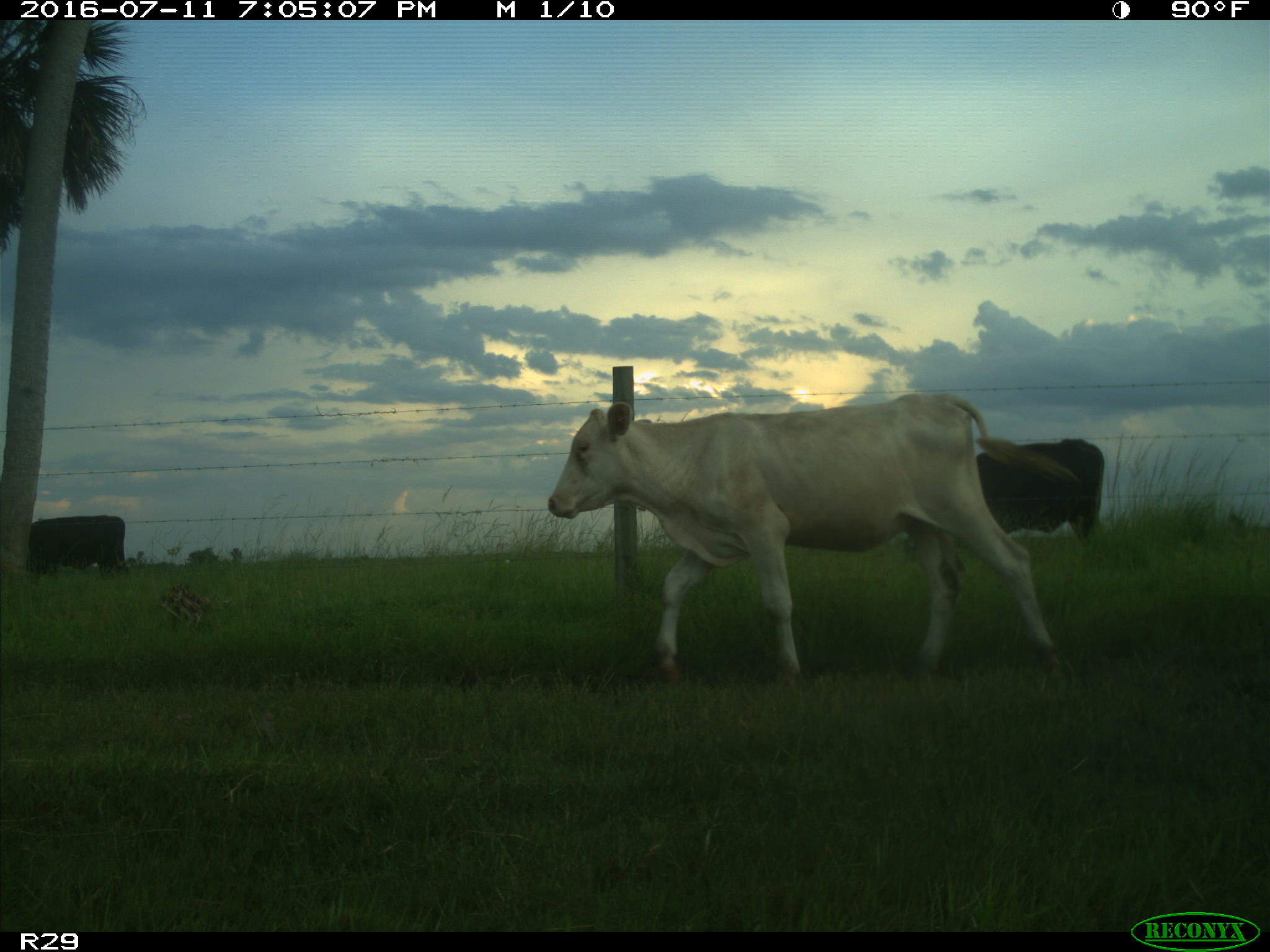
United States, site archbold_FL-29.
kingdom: Animalia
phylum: Chordata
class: Mammalia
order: Artiodactyla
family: Bovidae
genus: Bos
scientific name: Bos taurus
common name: domestic cow